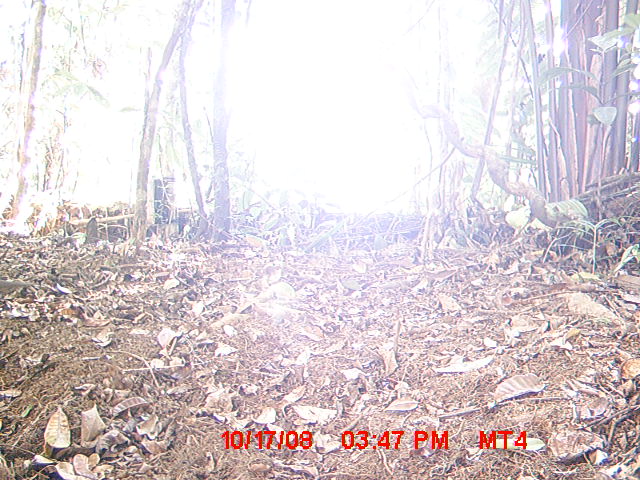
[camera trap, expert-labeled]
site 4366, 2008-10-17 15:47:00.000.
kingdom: Animalia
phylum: Chordata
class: Aves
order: Columbiformes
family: Columbidae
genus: Streptopelia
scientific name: Streptopelia picturata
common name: madagascar turtle-dove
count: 1